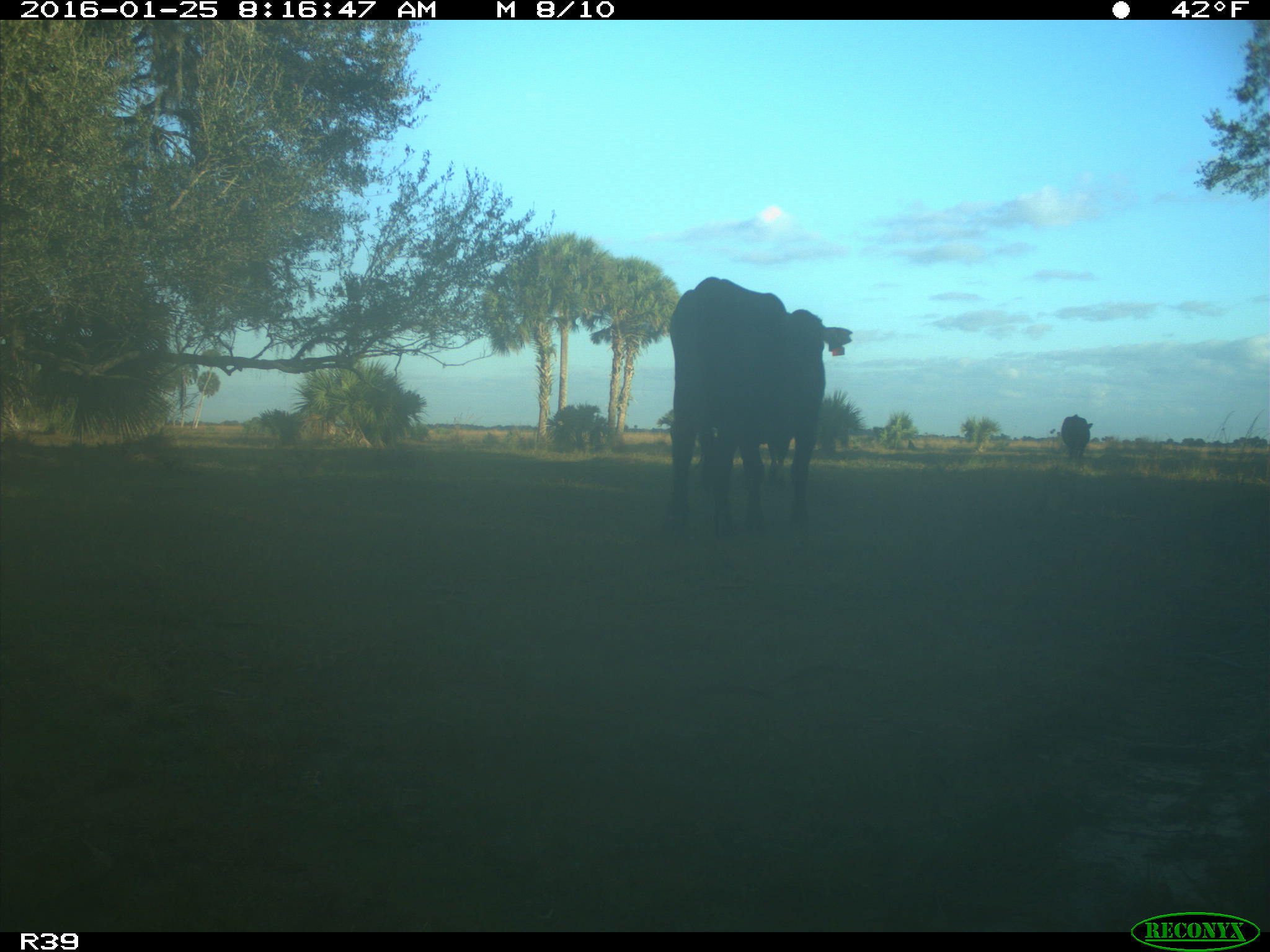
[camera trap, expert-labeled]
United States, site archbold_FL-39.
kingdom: Animalia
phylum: Chordata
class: Mammalia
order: Artiodactyla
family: Bovidae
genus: Bos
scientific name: Bos taurus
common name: domestic cow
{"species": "Bos taurus (domestic cow)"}